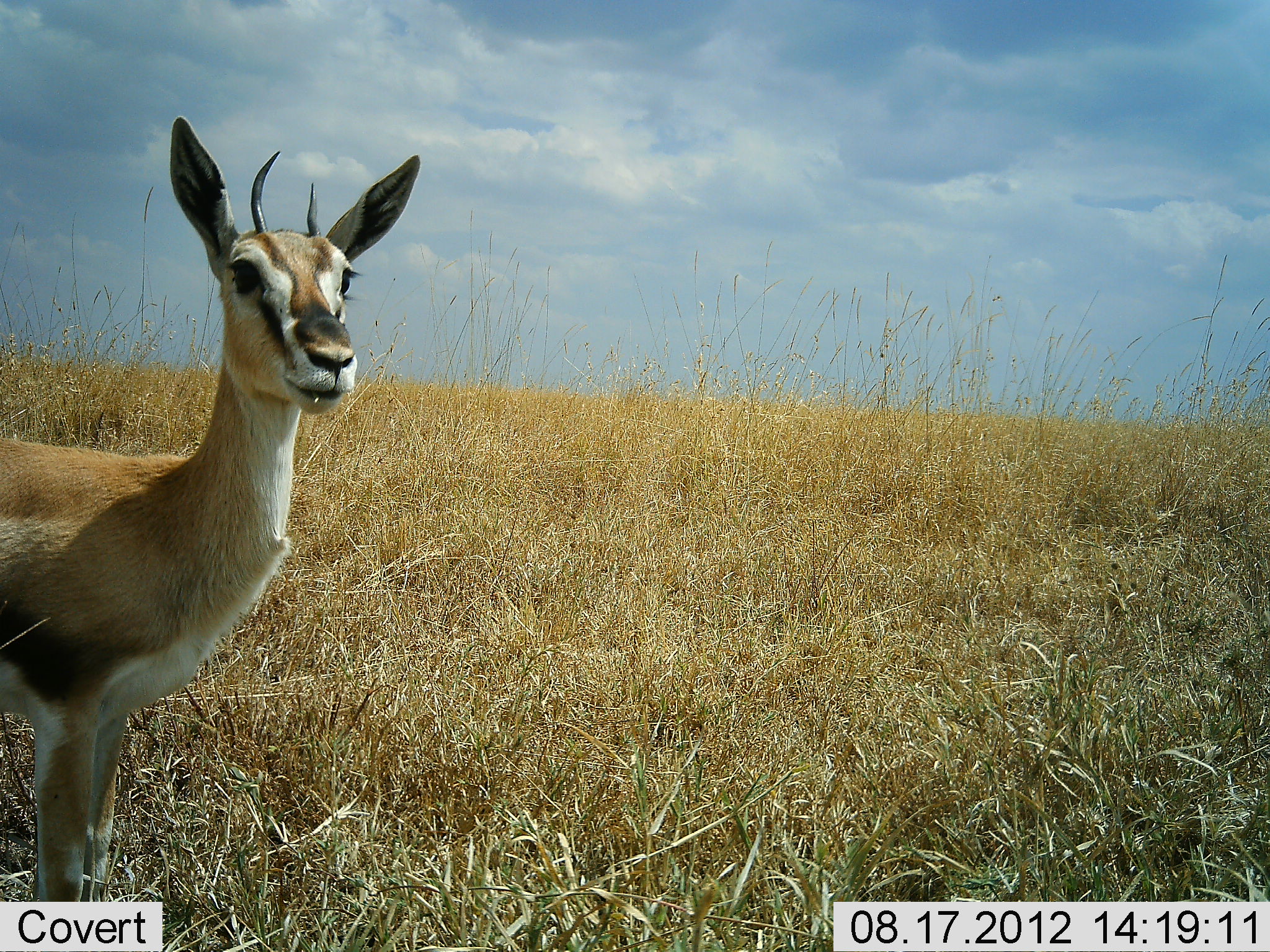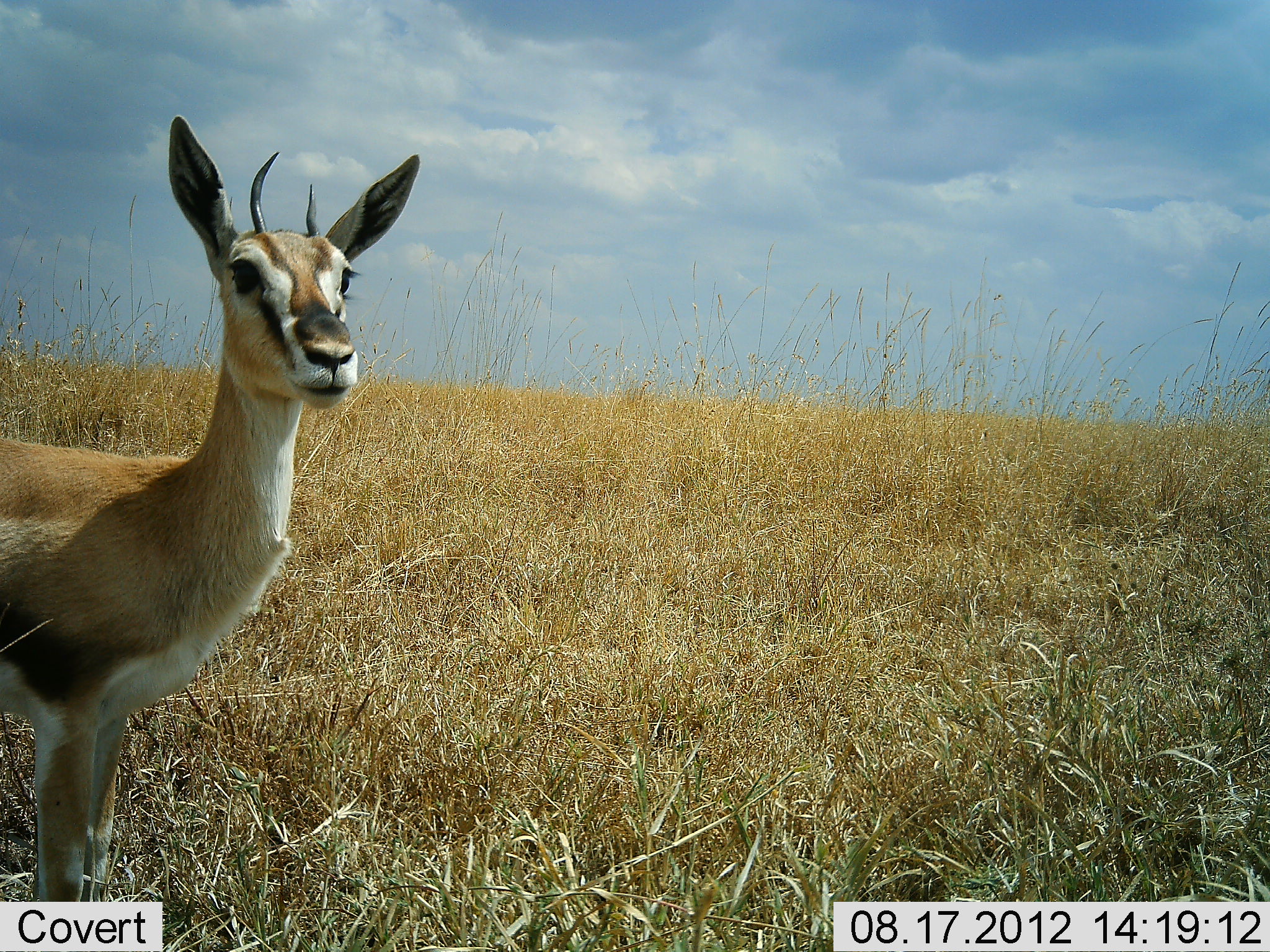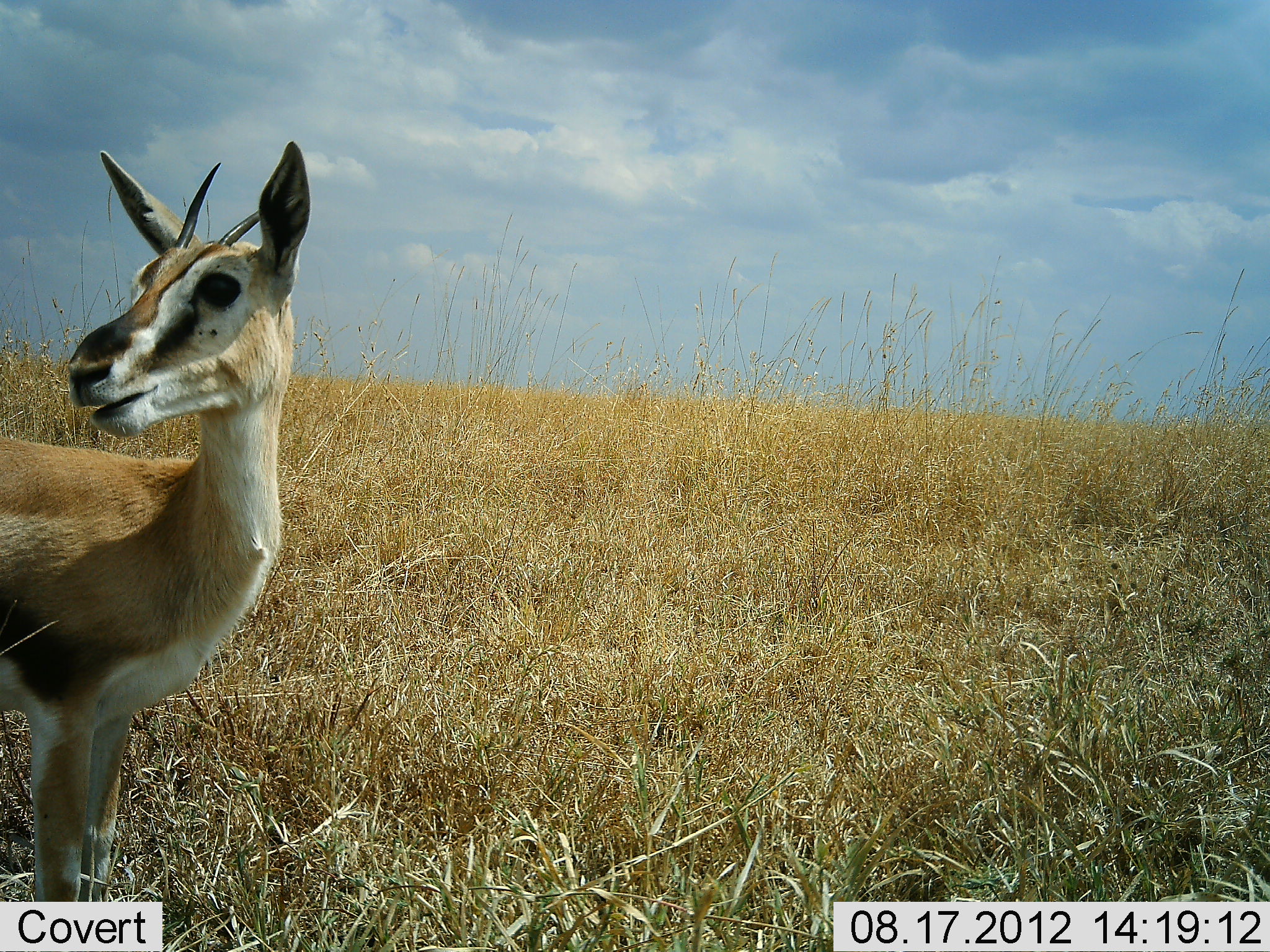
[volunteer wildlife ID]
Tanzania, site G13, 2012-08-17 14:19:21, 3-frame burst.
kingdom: Animalia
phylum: Chordata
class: Mammalia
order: Artiodactyla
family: Bovidae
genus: Eudorcas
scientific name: Eudorcas thomsonii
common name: thomson's gazelle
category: gazellethomsons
Gazellethomsons (thomson's gazelle) (Eudorcas thomsonii), count 1. Behavior (volunteer vote fractions): standing 100%, resting 0%, moving 0%, interacting 10%. Young present (vote fraction): 0%. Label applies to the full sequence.